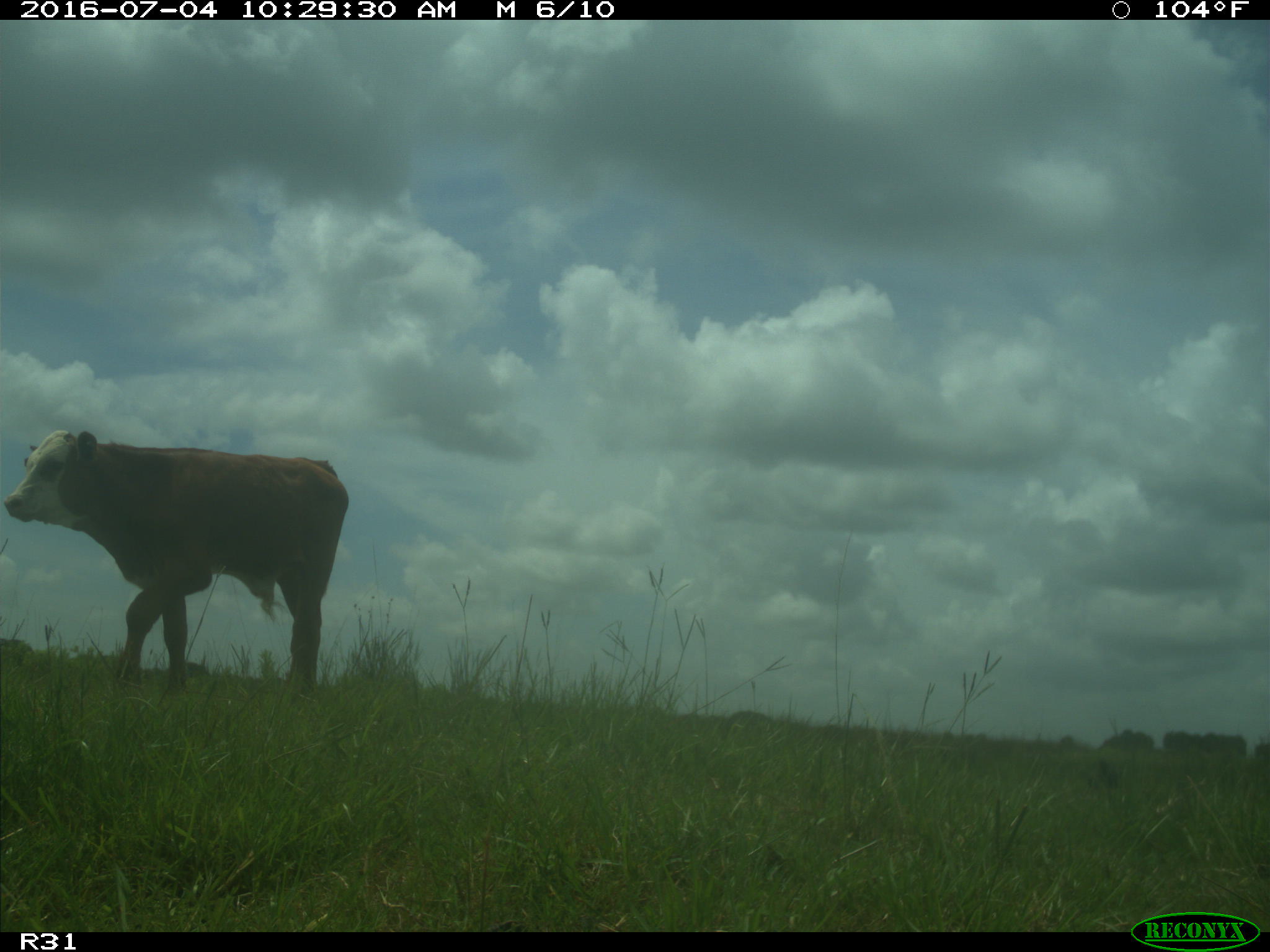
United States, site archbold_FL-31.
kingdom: Animalia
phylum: Chordata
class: Mammalia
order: Artiodactyla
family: Bovidae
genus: Bos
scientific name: Bos taurus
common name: domestic cow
Bos taurus (domestic cow).